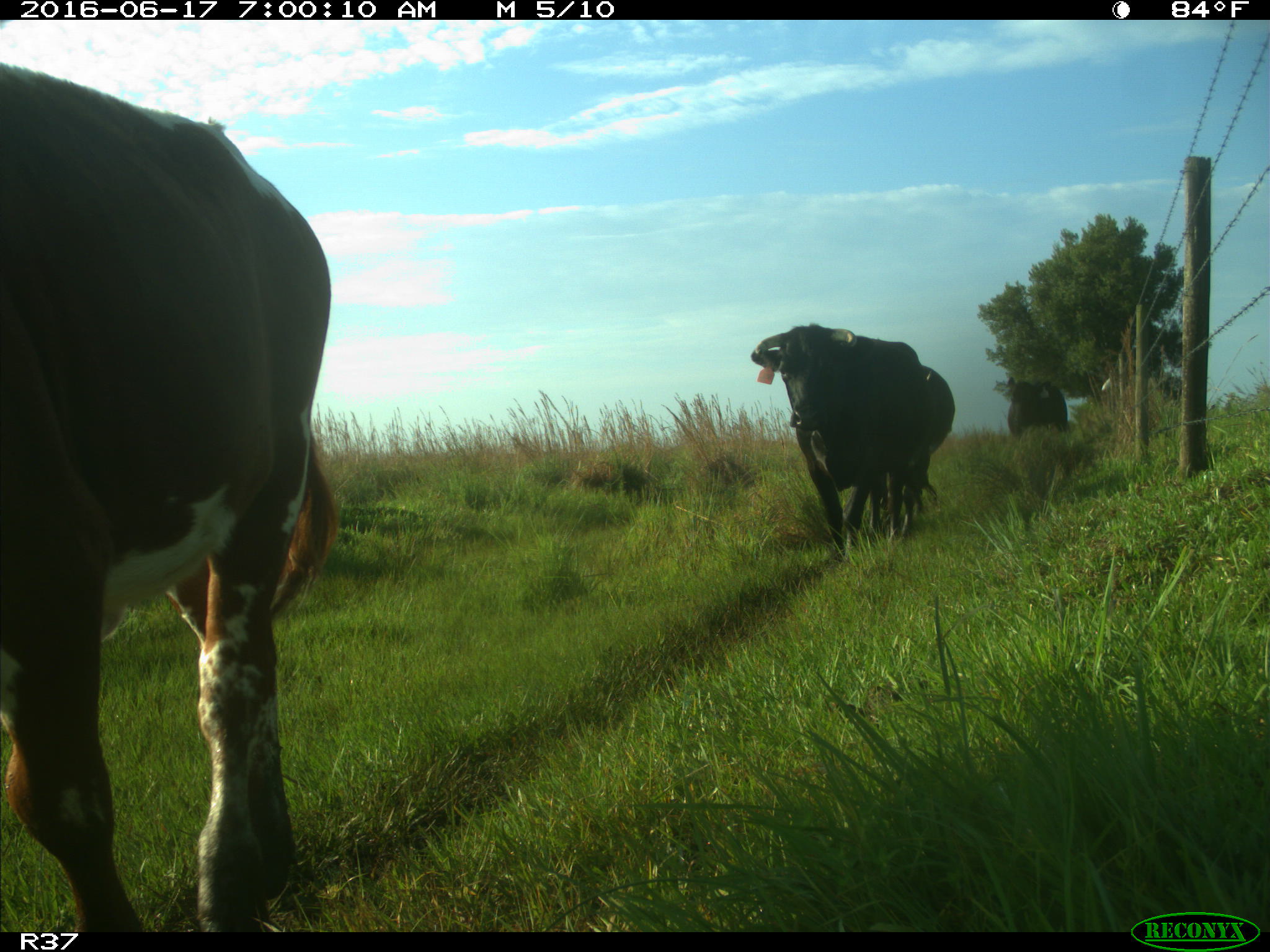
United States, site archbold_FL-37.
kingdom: Animalia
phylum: Chordata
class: Mammalia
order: Artiodactyla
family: Bovidae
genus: Bos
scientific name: Bos taurus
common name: domestic cow